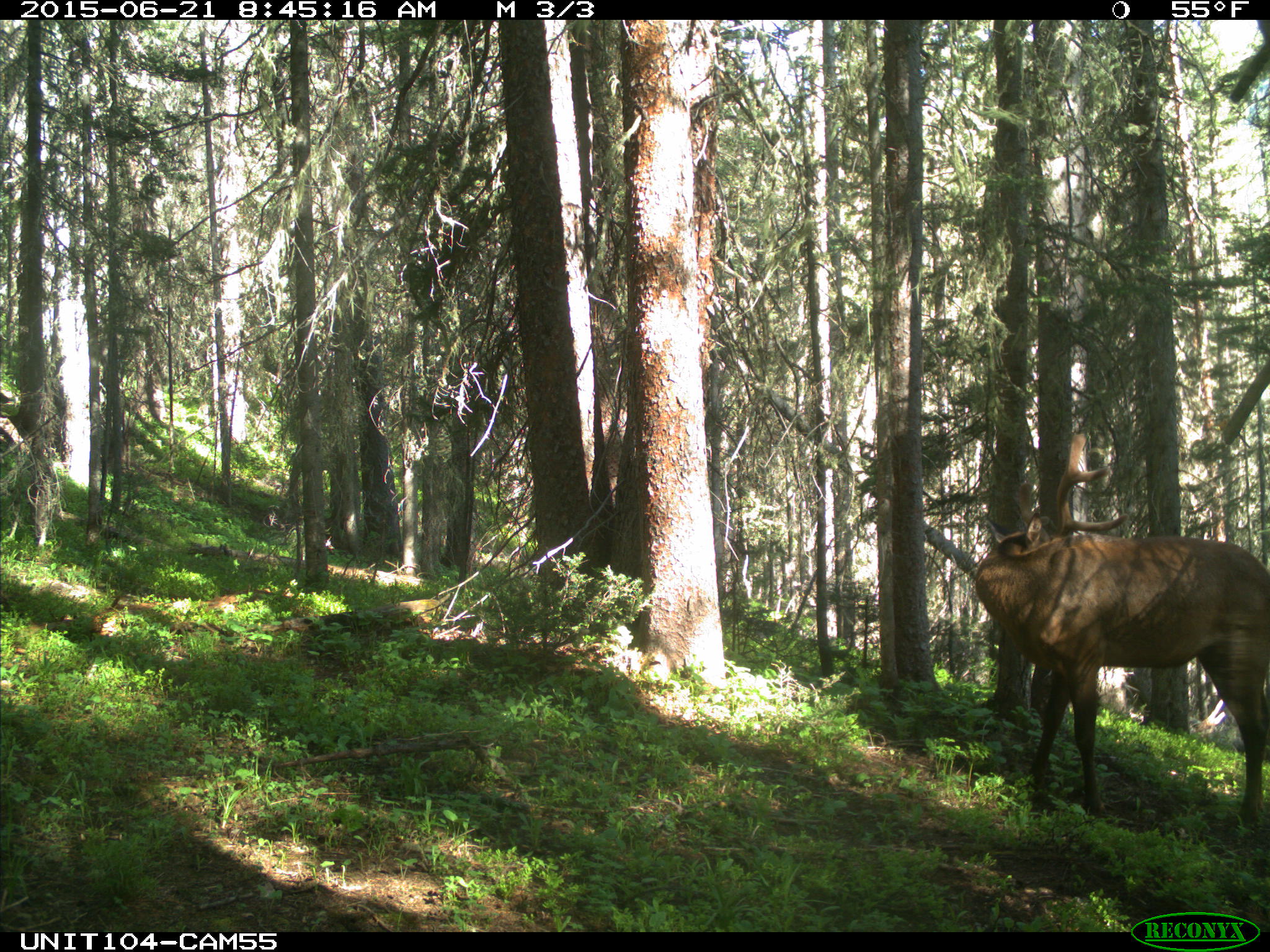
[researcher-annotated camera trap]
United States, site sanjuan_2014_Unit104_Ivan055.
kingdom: Animalia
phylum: Chordata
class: Mammalia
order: Artiodactyla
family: Cervidae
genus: Cervus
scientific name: Cervus elaphus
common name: red deer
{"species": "Cervus elaphus (red deer)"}